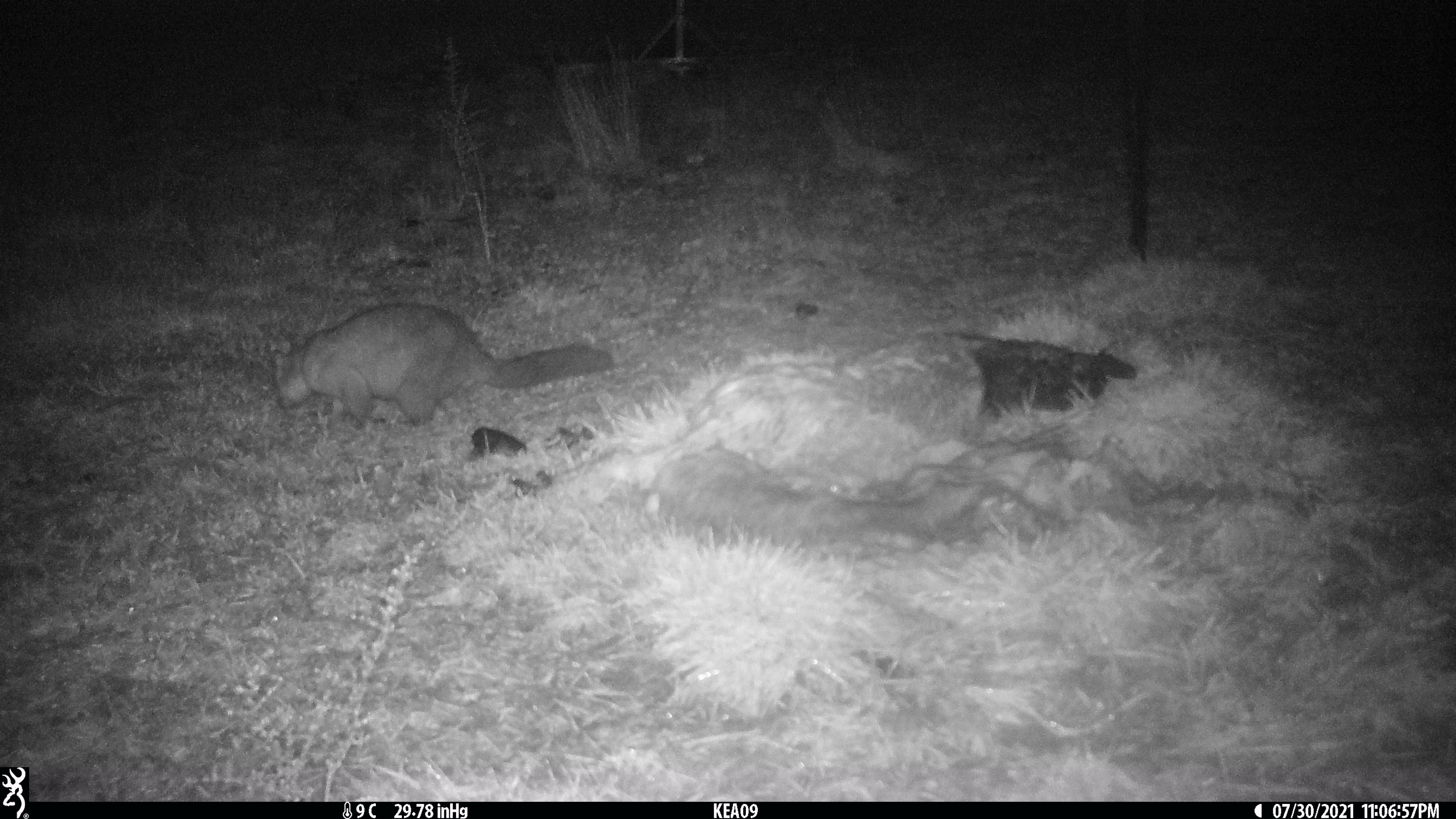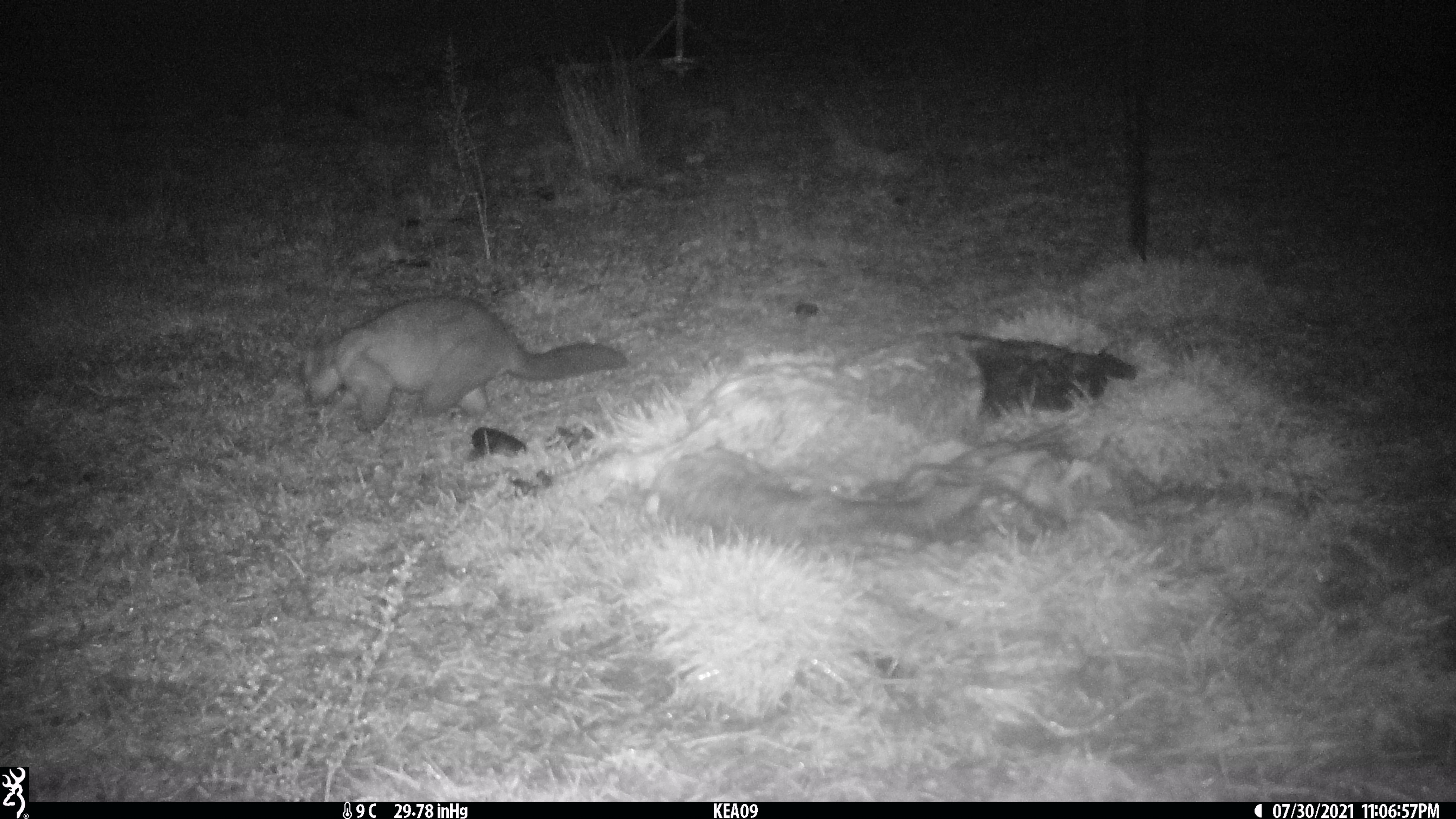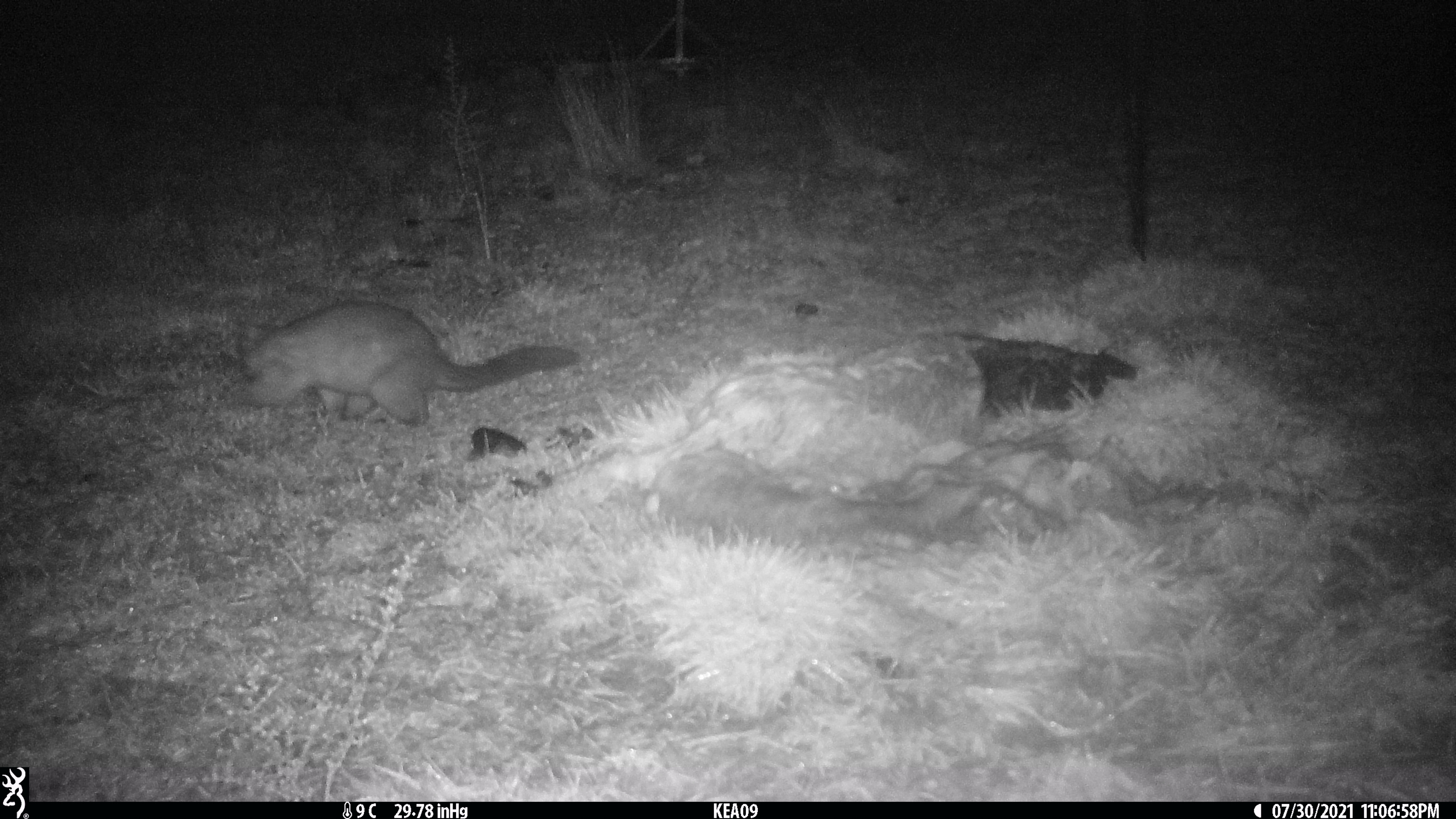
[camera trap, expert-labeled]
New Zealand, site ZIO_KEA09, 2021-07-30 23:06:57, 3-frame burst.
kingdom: Animalia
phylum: Chordata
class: Mammalia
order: Diprotodontia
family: Phalangeridae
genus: Trichosurus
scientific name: Trichosurus vulpecula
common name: common brushtail possum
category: possum